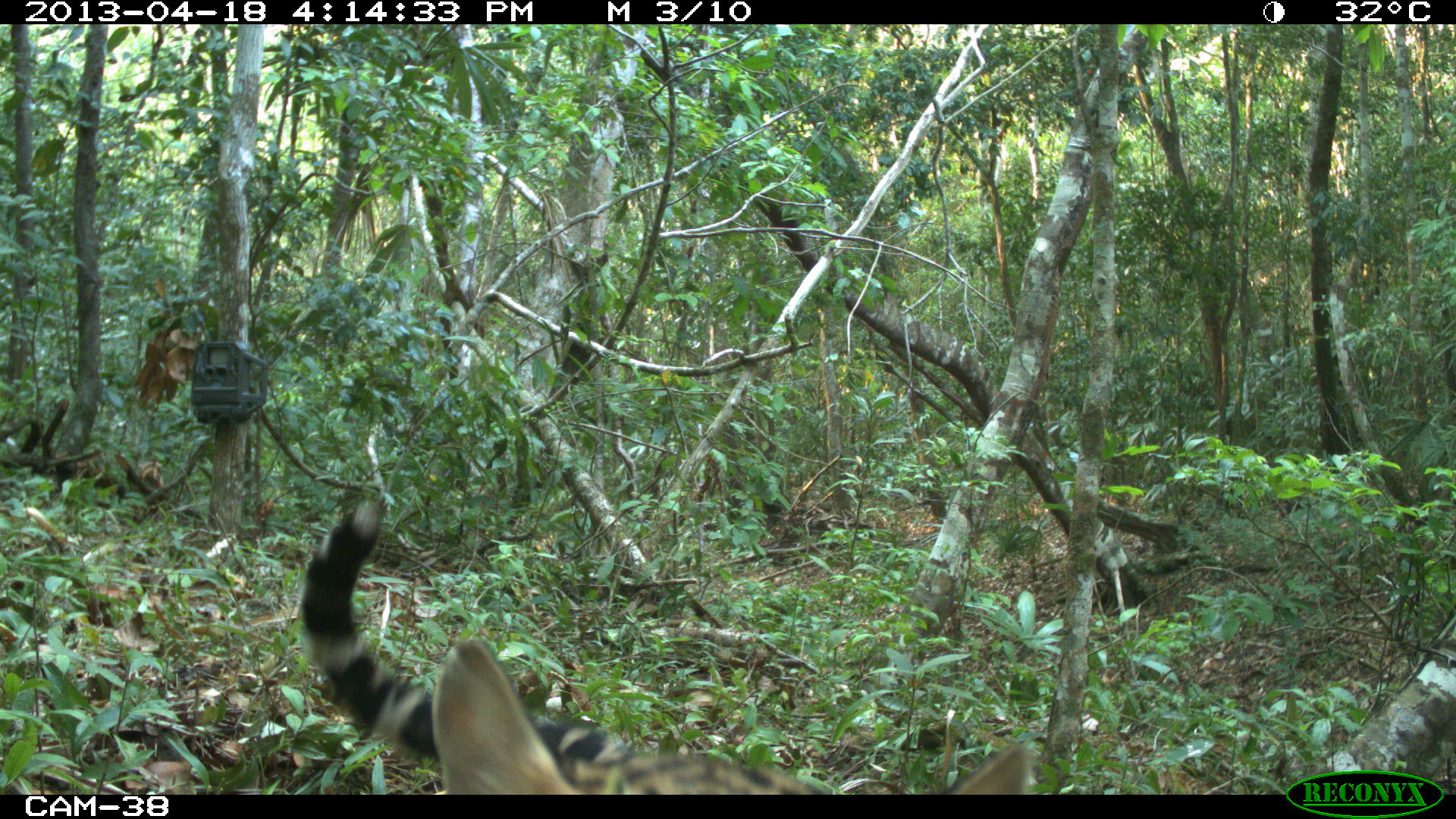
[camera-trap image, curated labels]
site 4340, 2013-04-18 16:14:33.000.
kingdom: Animalia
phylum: Chordata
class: Mammalia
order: Carnivora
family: Felidae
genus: Leopardus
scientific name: Leopardus pardalis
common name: ocelot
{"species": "Leopardus pardalis (ocelot)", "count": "1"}